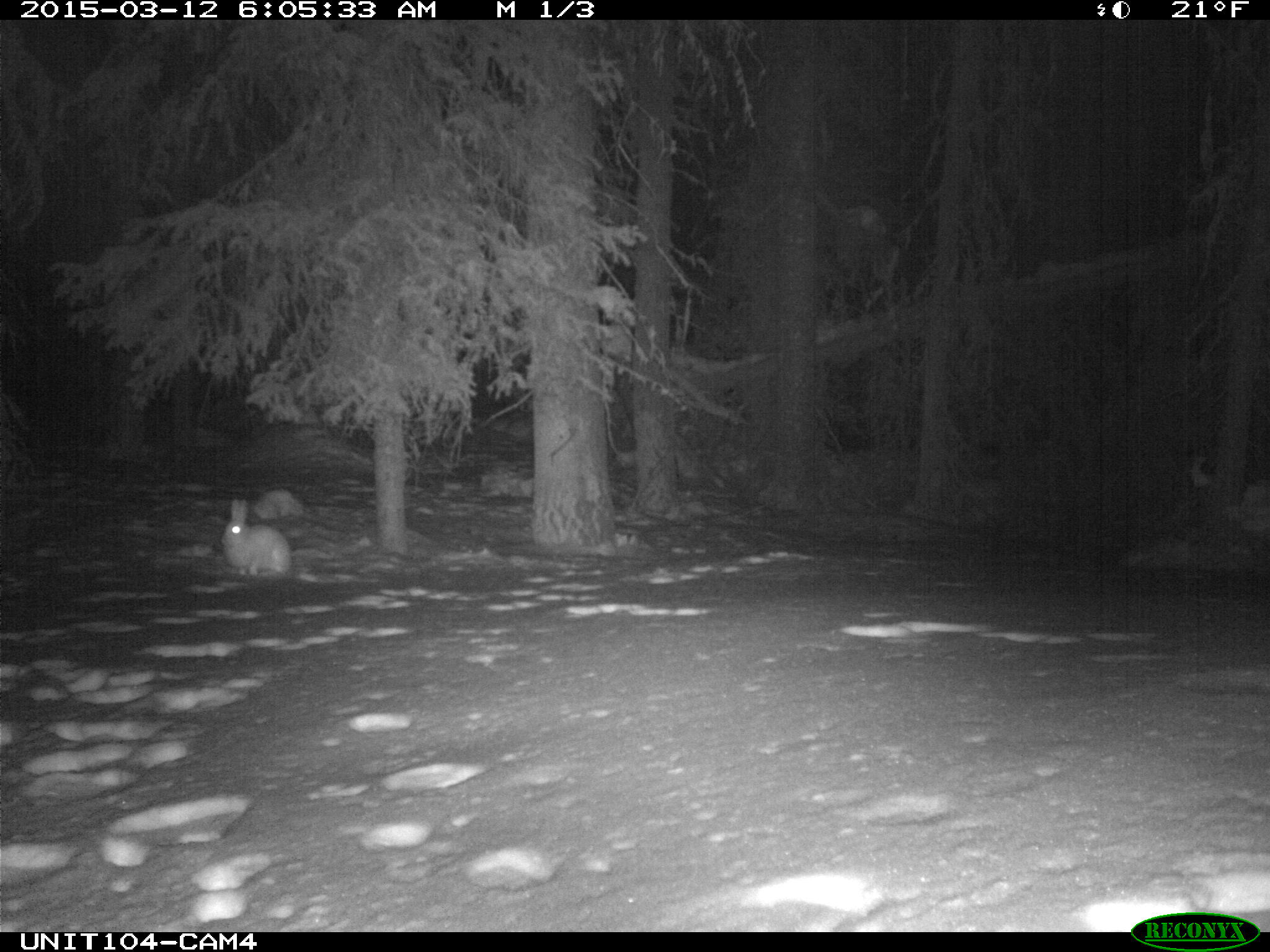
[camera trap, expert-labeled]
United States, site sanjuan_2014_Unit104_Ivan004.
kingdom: Animalia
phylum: Chordata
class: Mammalia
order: Lagomorpha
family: Leporidae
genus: Lepus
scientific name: Lepus americanus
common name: snowshoe hare